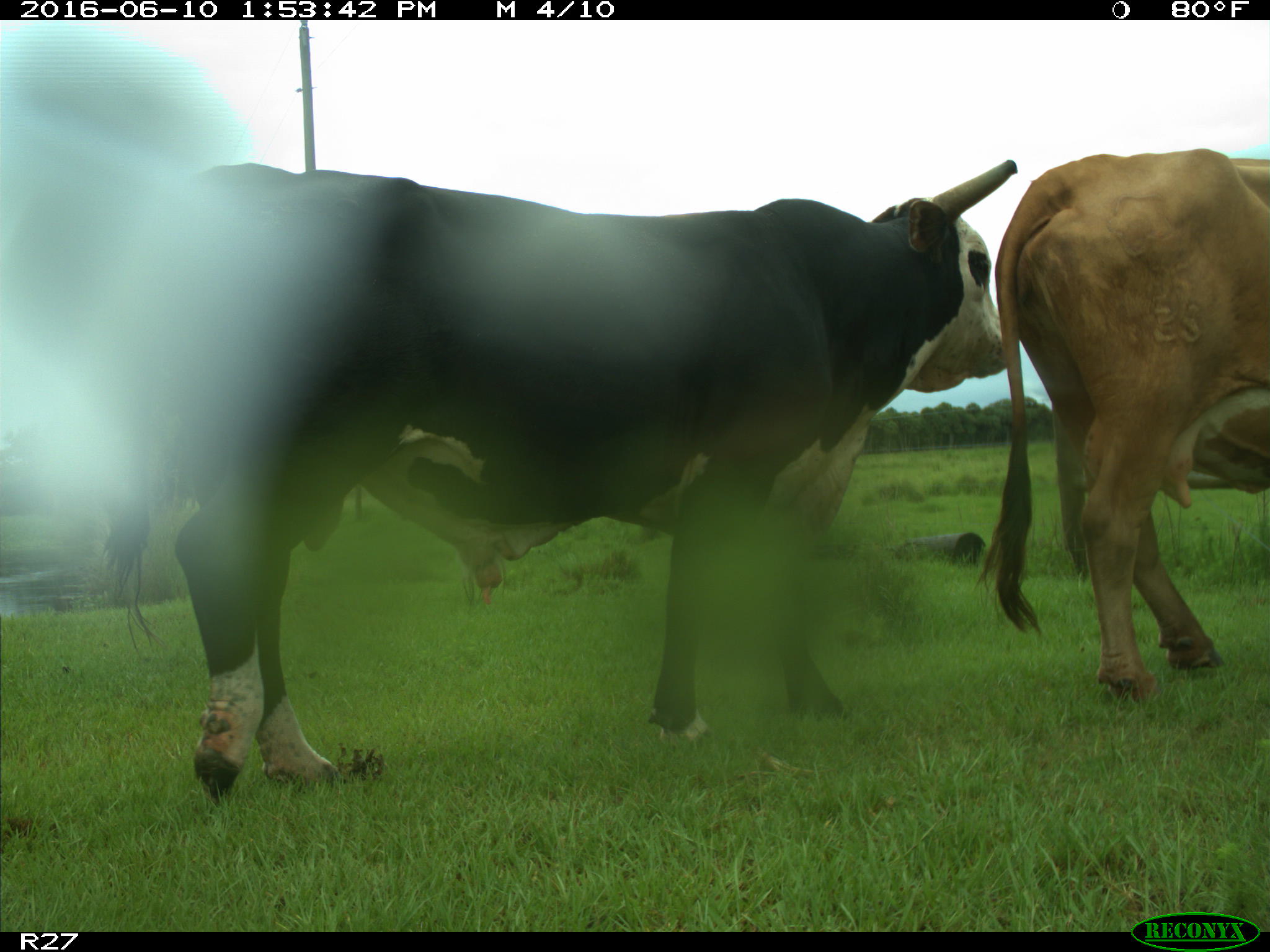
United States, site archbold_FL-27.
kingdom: Animalia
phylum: Chordata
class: Mammalia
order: Artiodactyla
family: Bovidae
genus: Bos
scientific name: Bos taurus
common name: domestic cow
Bos taurus (domestic cow).